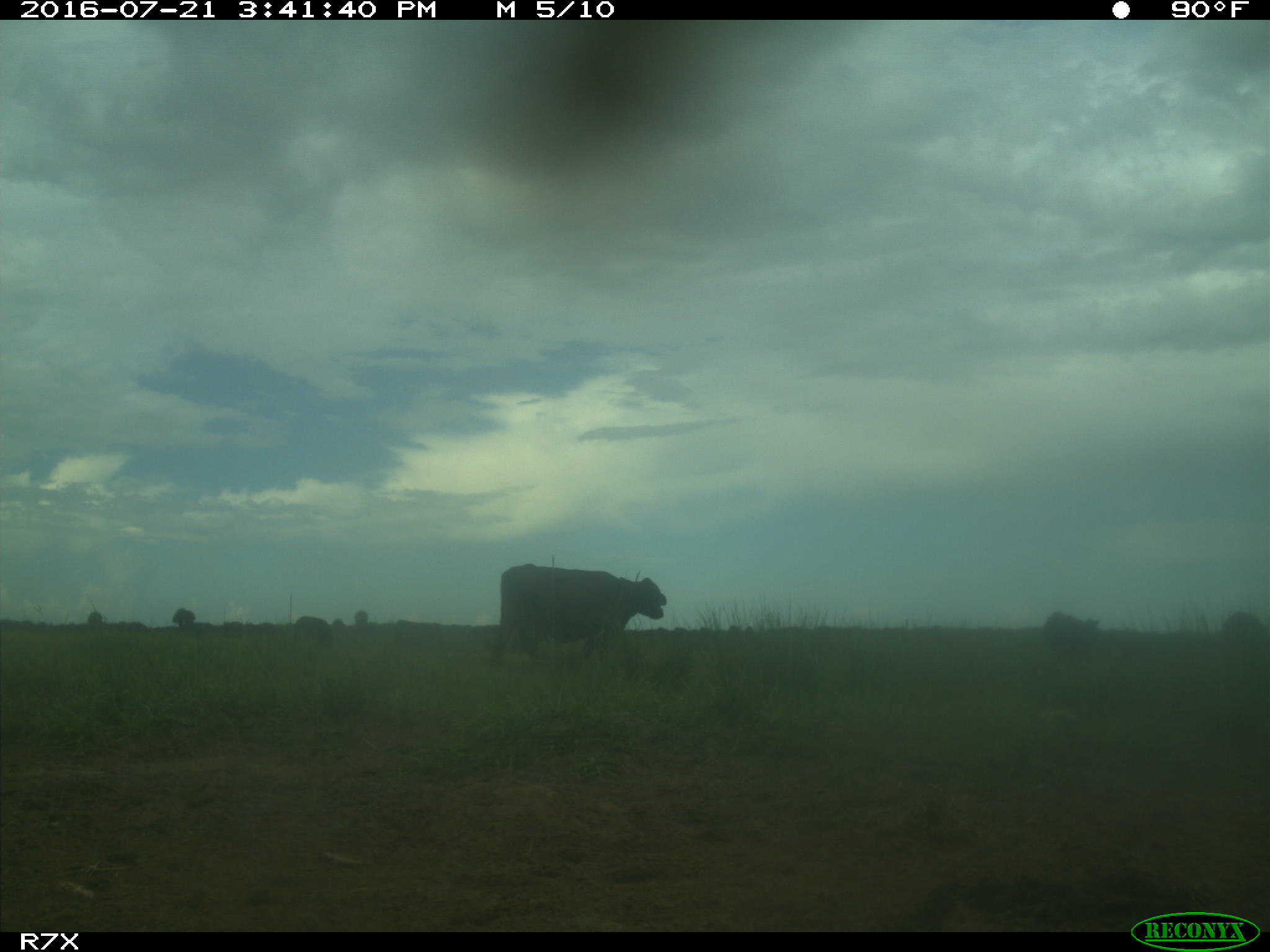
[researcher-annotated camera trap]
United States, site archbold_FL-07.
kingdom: Animalia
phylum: Chordata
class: Mammalia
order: Artiodactyla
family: Bovidae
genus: Bos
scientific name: Bos taurus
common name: domestic cow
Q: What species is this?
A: Bos taurus (domestic cow).